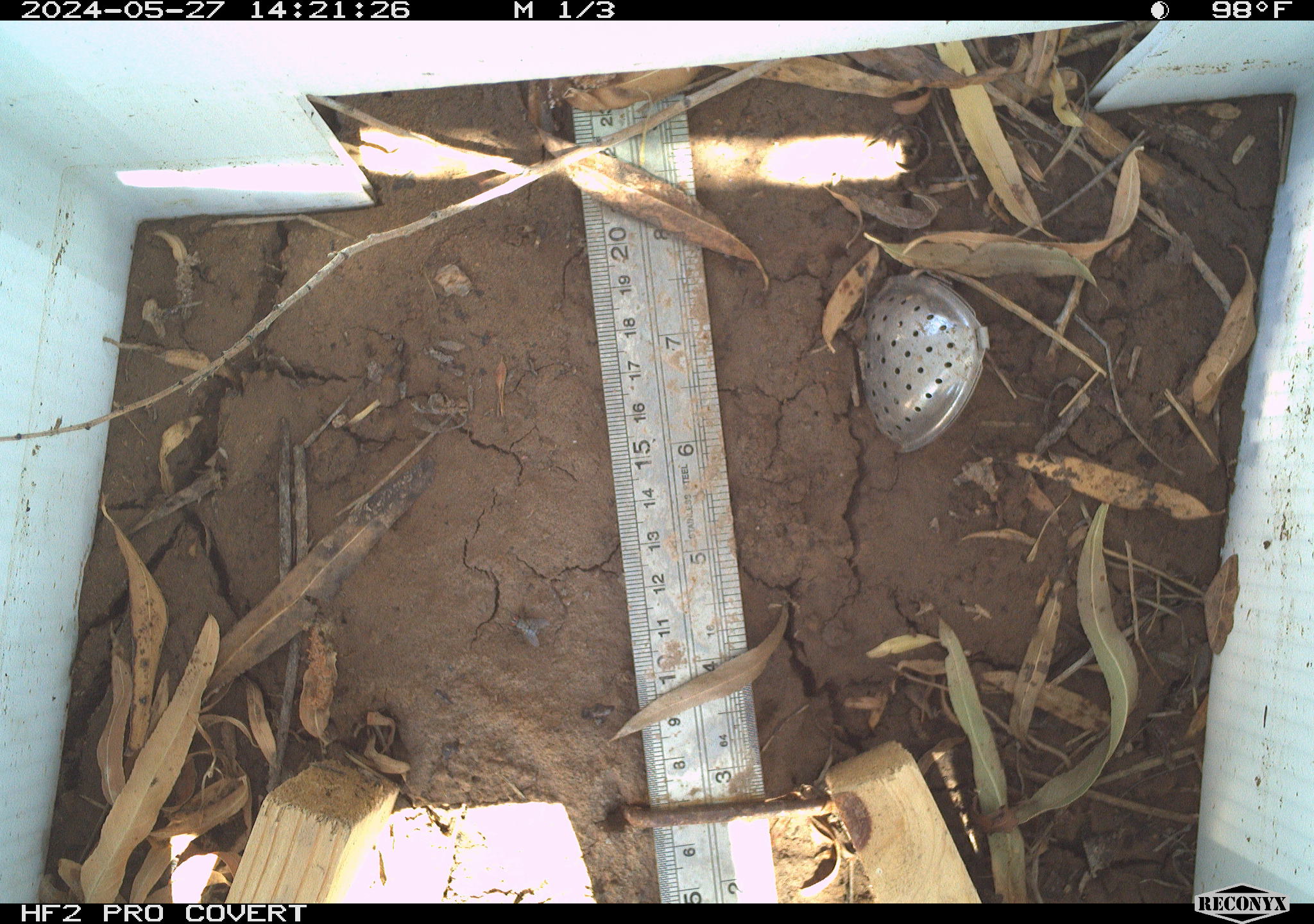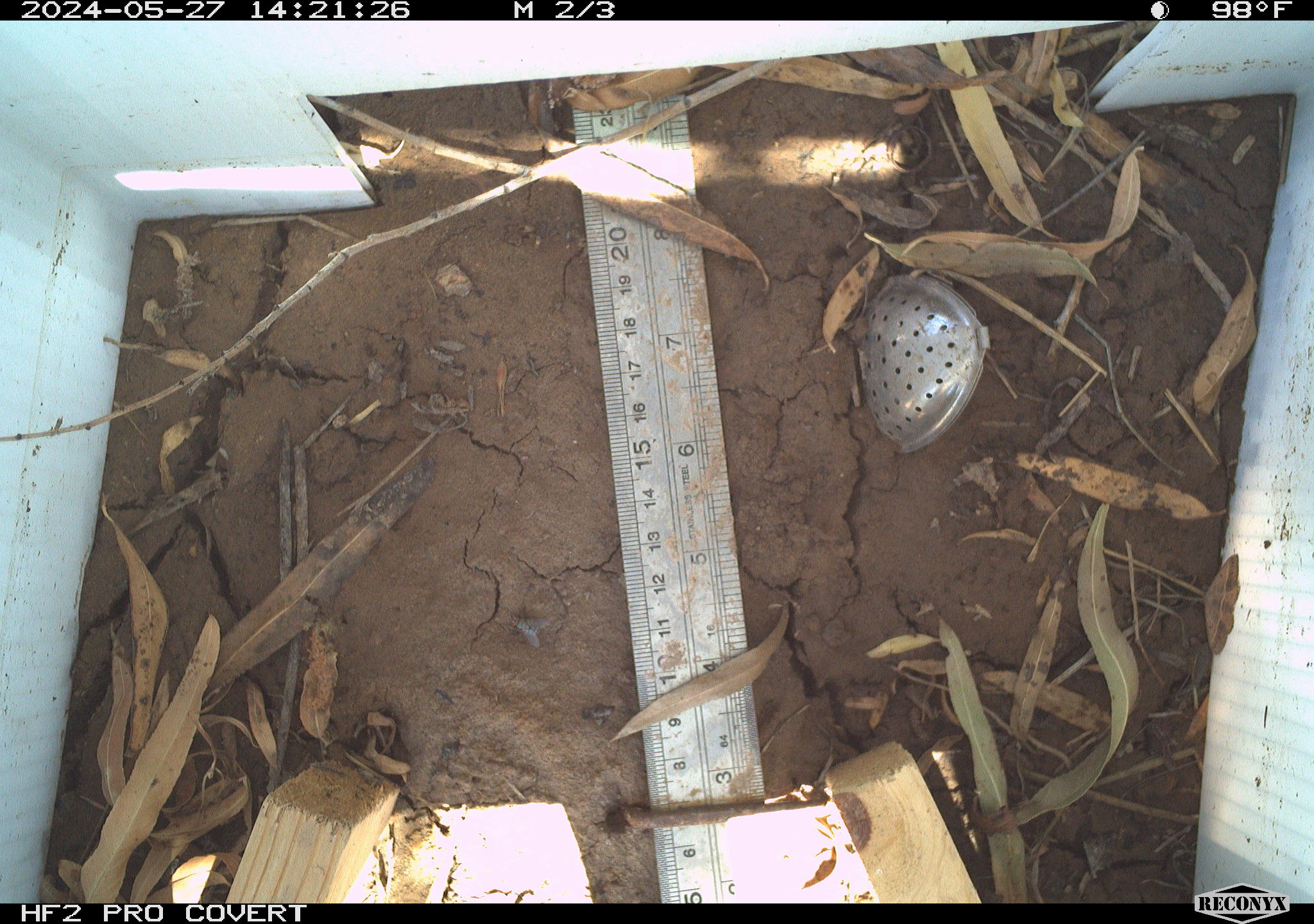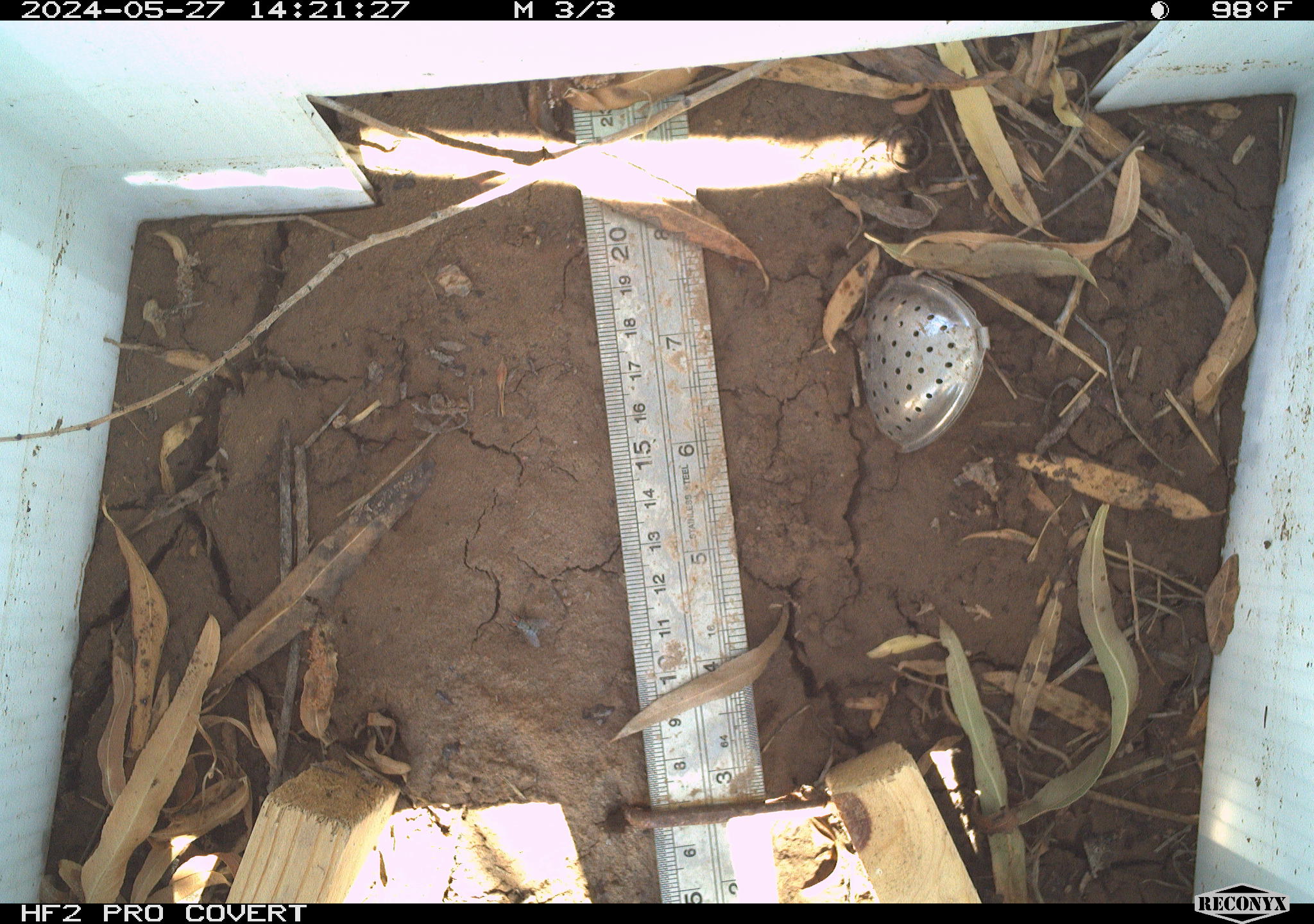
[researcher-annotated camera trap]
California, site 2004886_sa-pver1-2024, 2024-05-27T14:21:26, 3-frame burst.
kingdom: Animalia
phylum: Arthropoda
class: Insecta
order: Lepidoptera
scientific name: Lepidoptera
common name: butterflies and moths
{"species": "butterflies and moths (Lepidoptera)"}